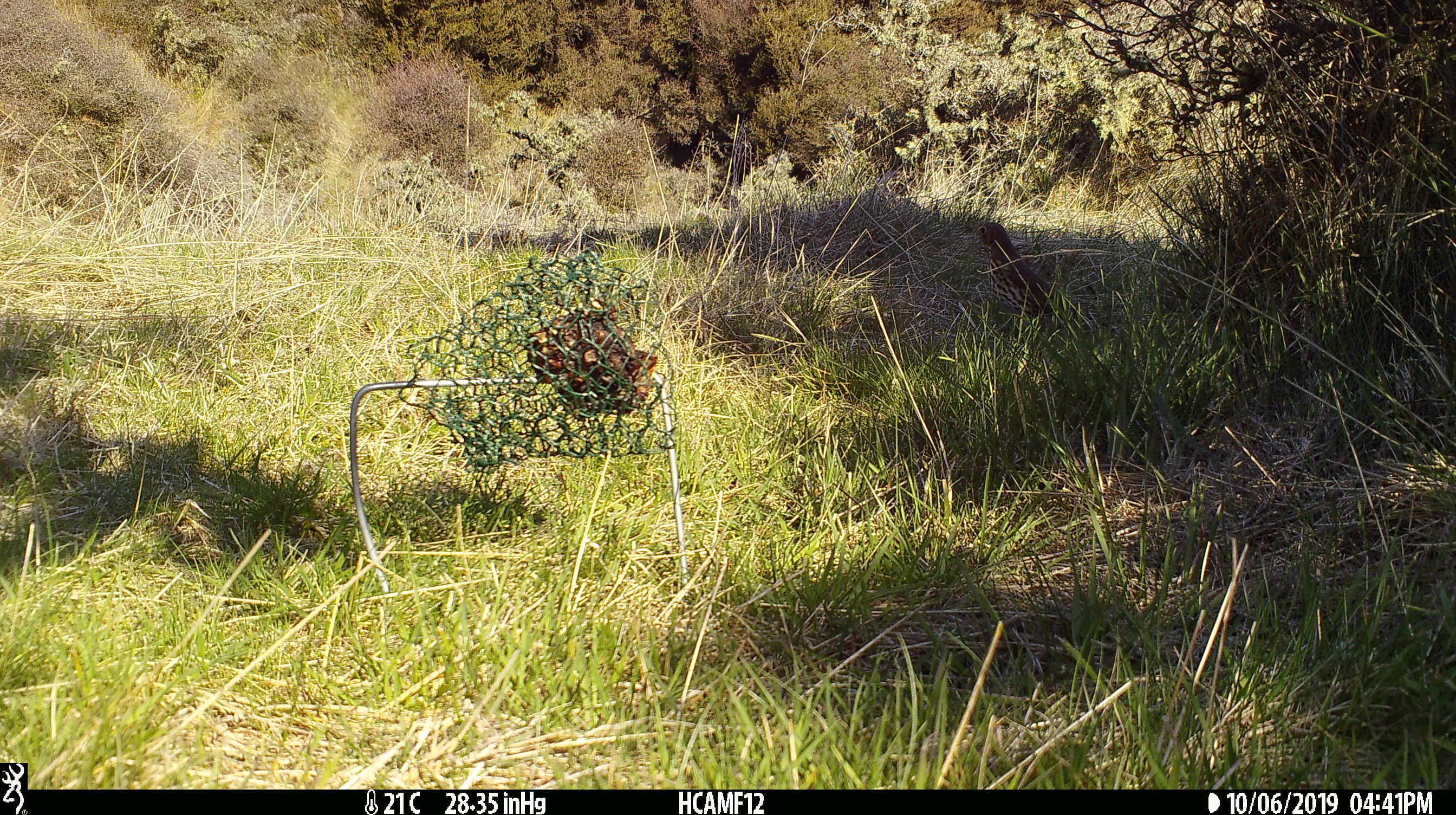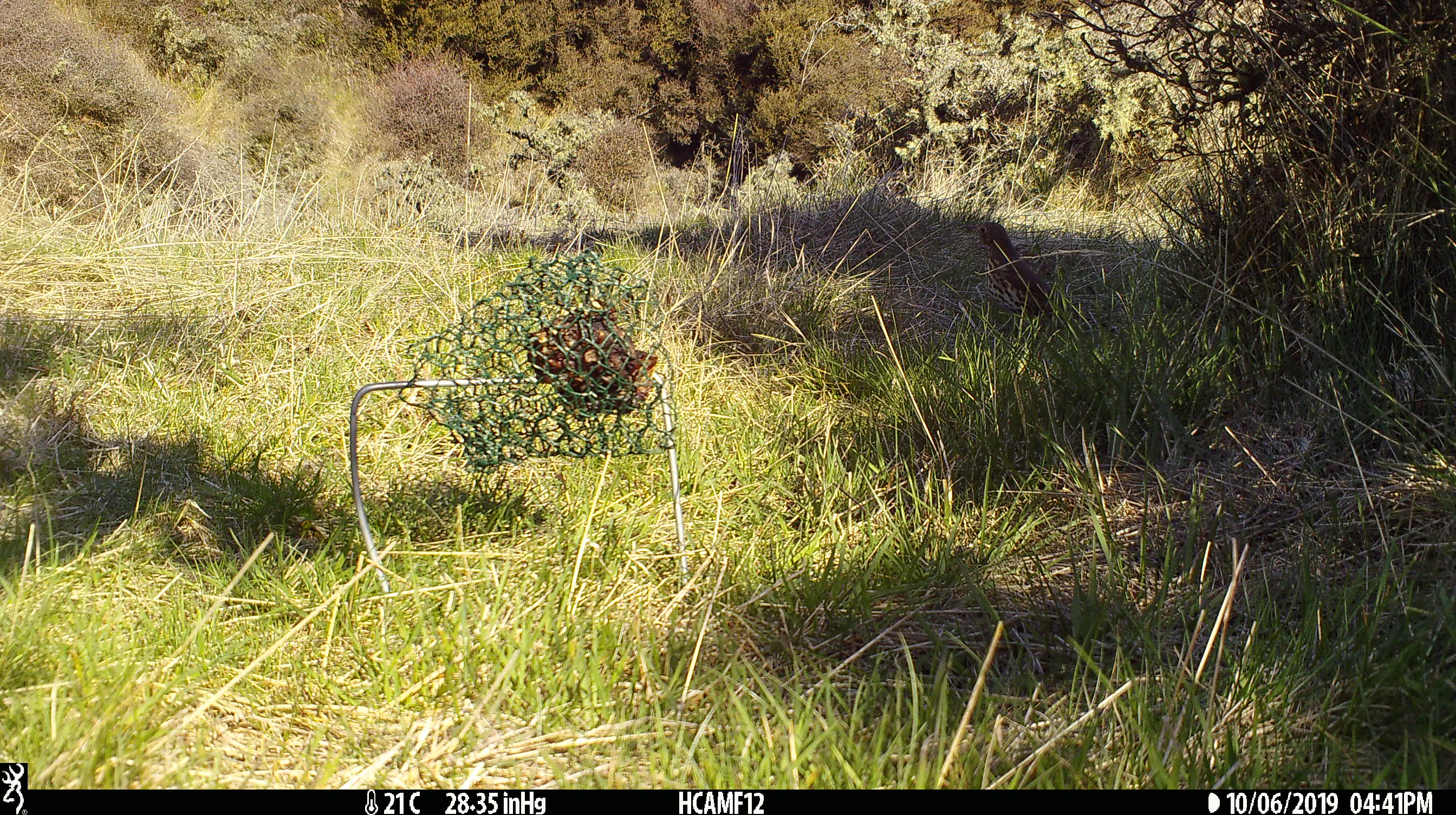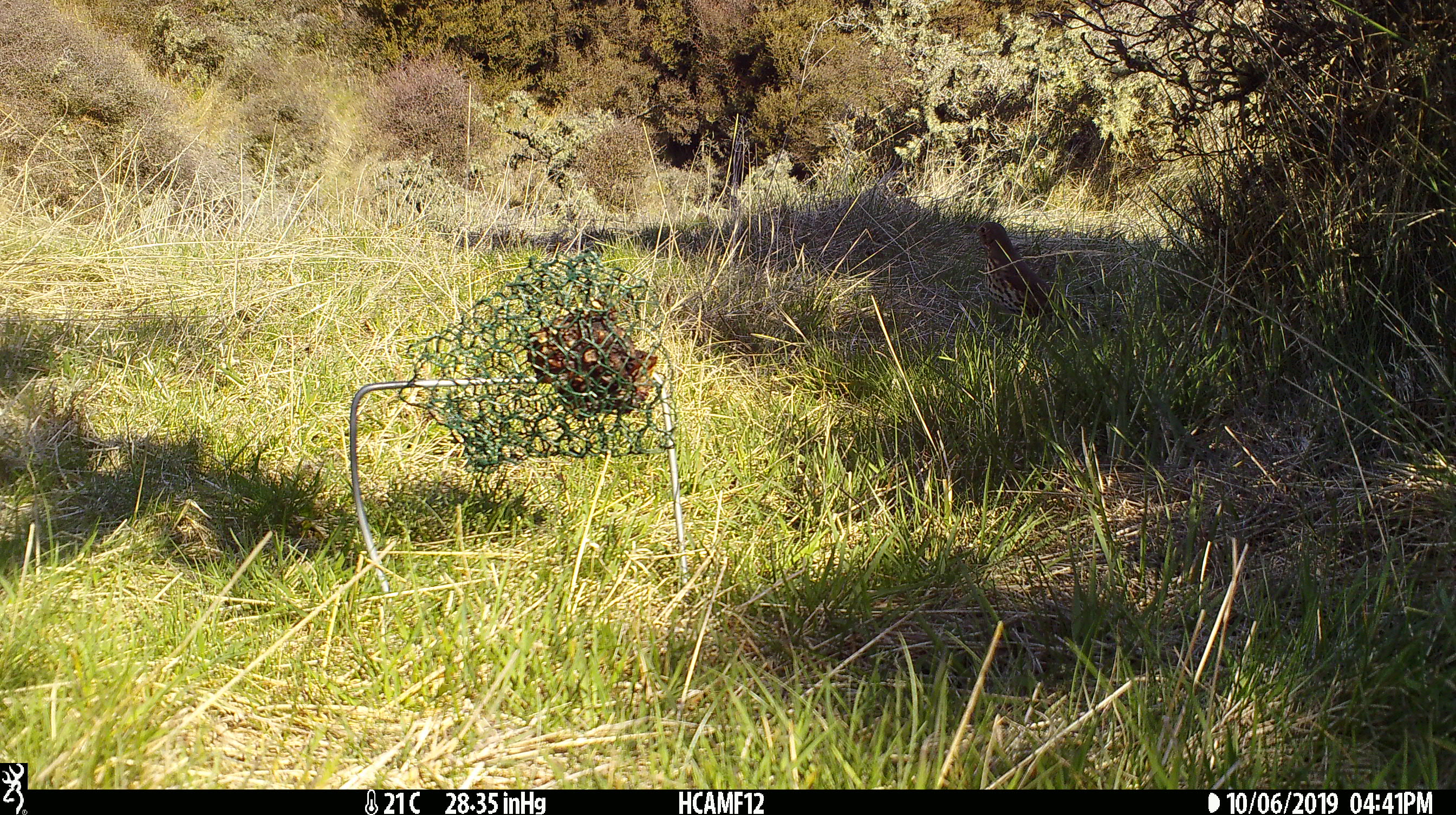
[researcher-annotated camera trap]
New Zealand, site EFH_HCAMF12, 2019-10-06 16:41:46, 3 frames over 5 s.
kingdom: Animalia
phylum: Chordata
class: Aves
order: Passeriformes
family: Turdidae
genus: Turdus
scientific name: Turdus philomelos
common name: song thrush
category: thrush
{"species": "thrush (song thrush) (Turdus philomelos)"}